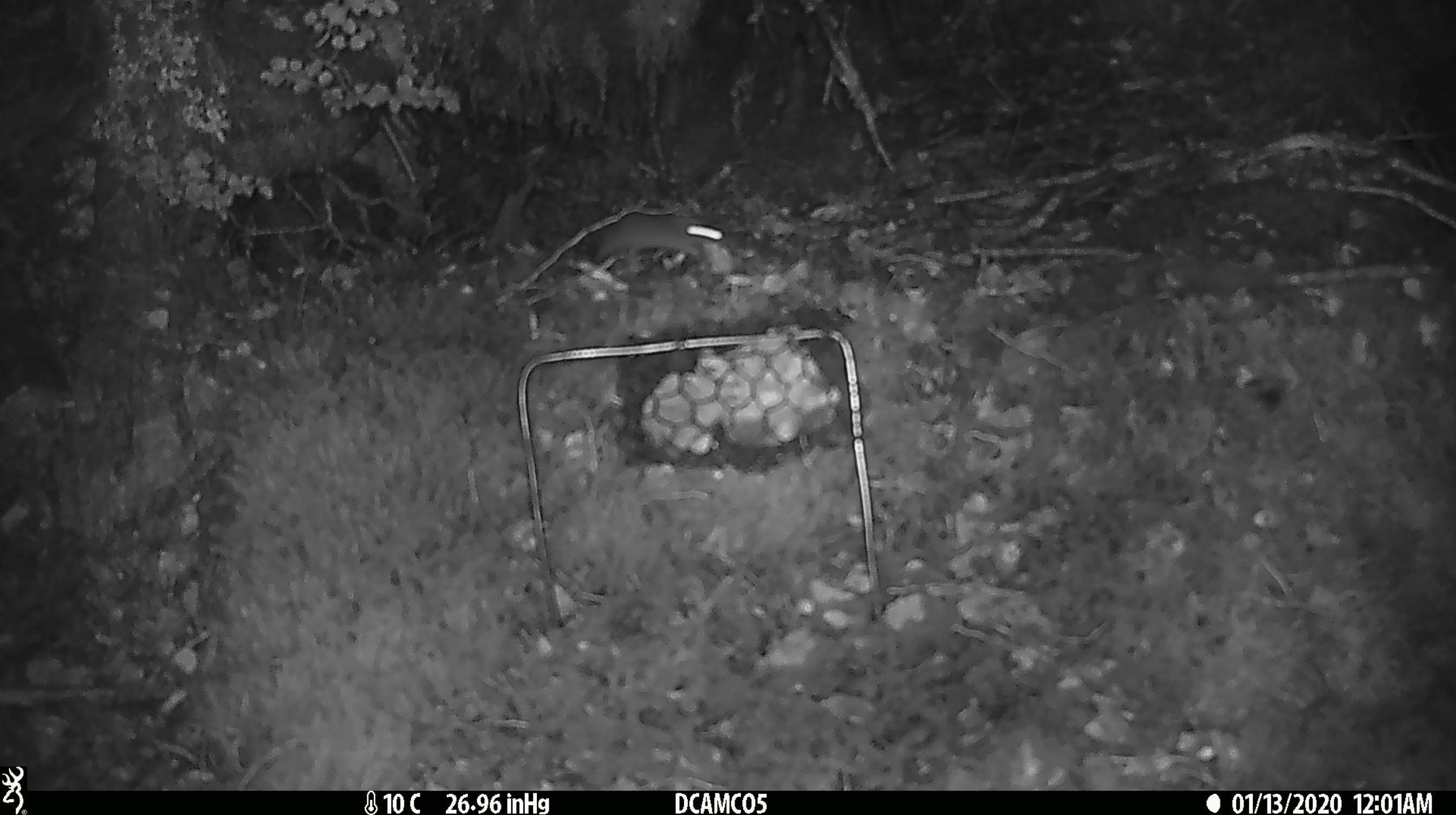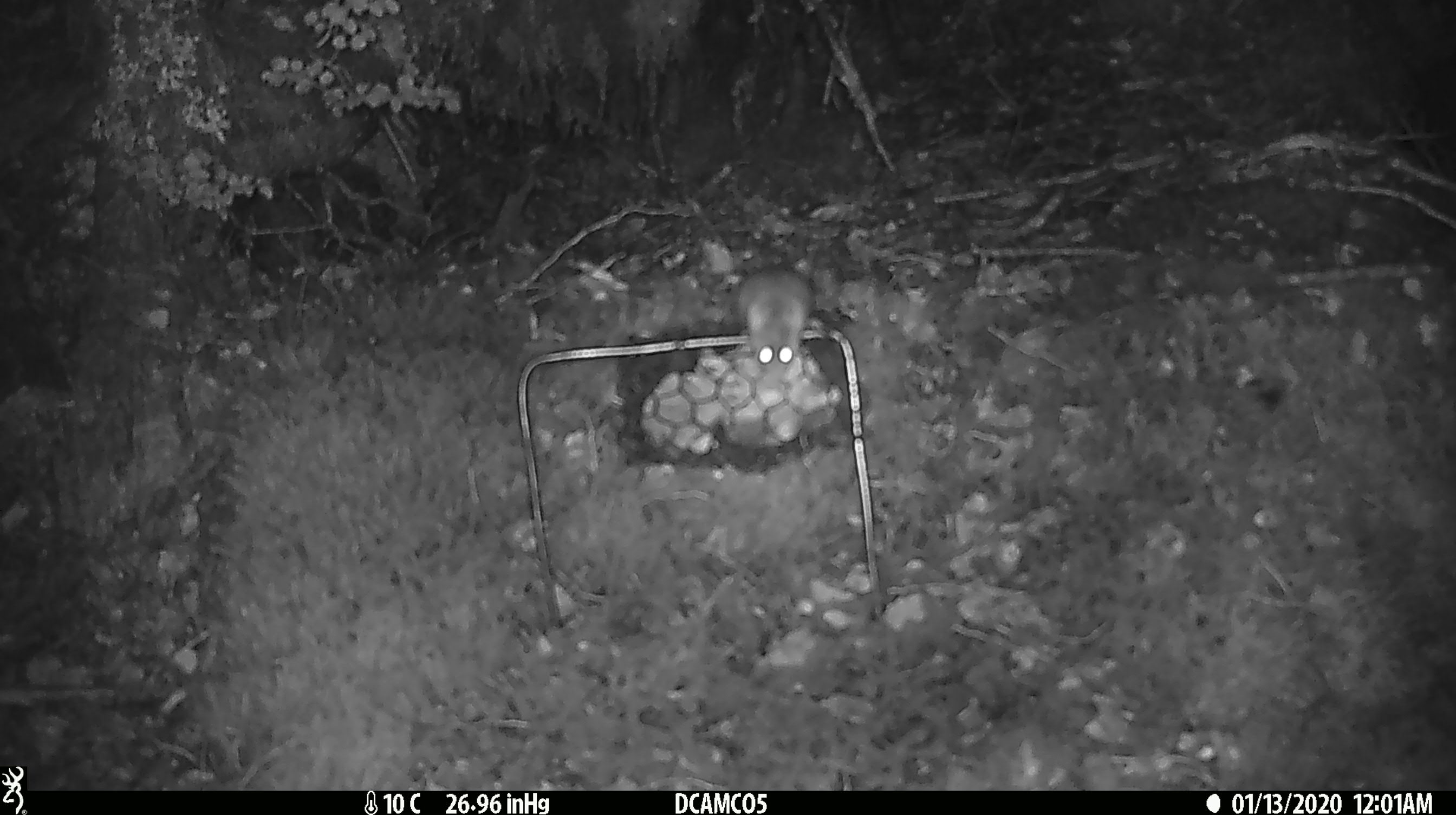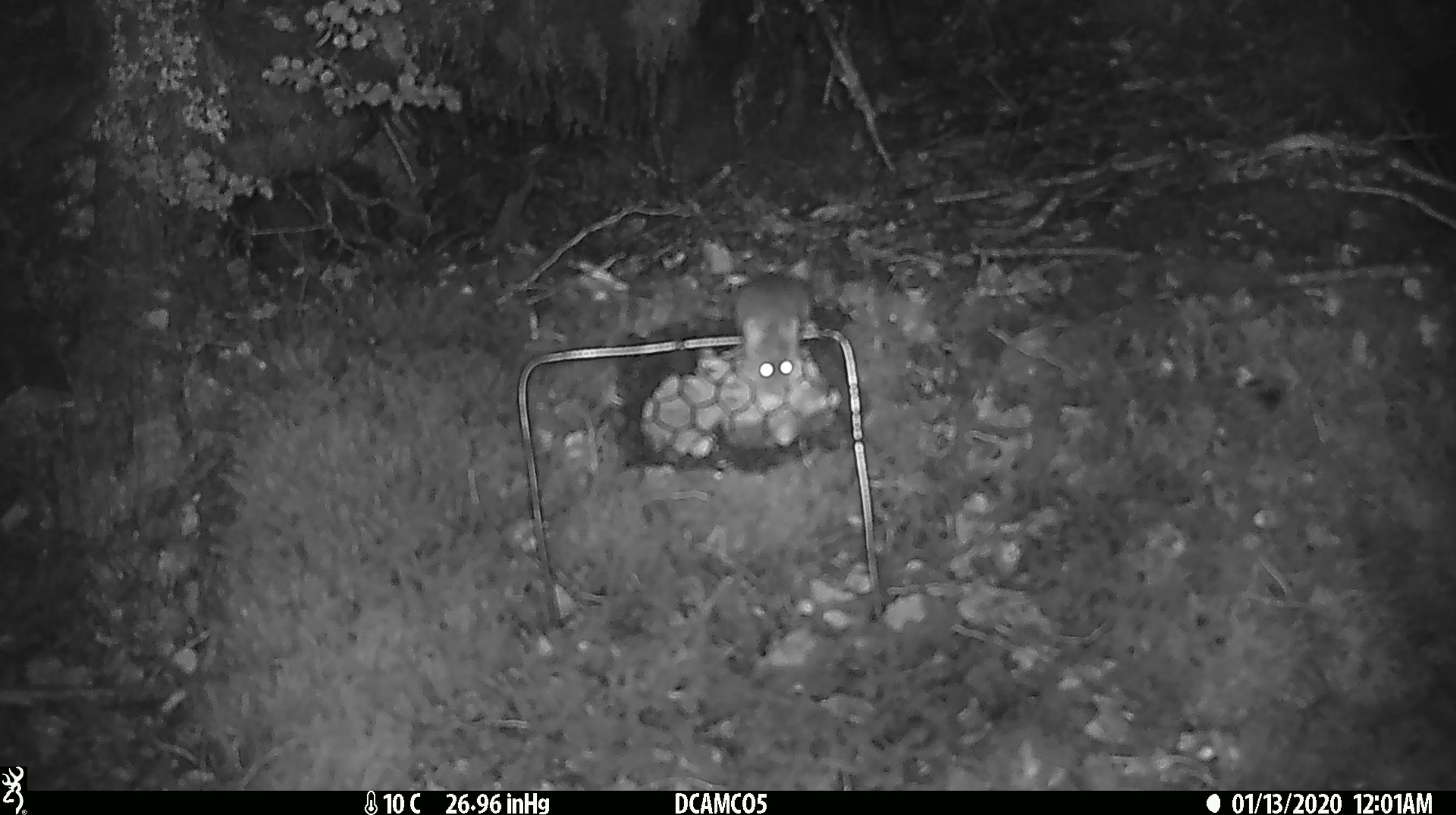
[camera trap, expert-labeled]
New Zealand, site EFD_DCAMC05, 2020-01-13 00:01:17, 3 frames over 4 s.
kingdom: Animalia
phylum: Chordata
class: Mammalia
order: Rodentia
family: Muridae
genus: Mus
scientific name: Mus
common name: mouse